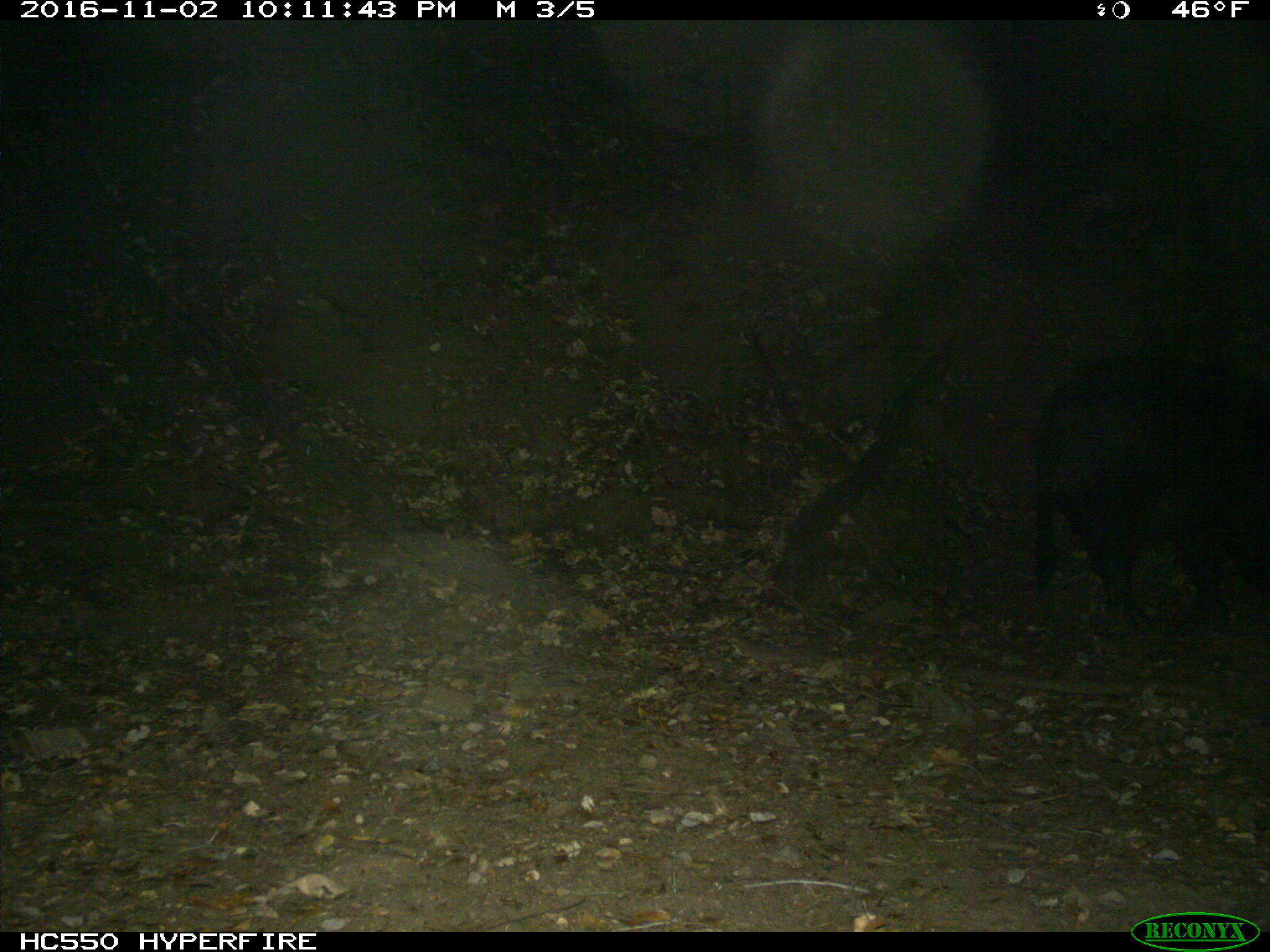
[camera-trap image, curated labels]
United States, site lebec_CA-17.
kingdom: Animalia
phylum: Chordata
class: Mammalia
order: Artiodactyla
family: Suidae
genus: Sus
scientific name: Sus scrofa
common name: wild boar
Sus scrofa (wild boar).